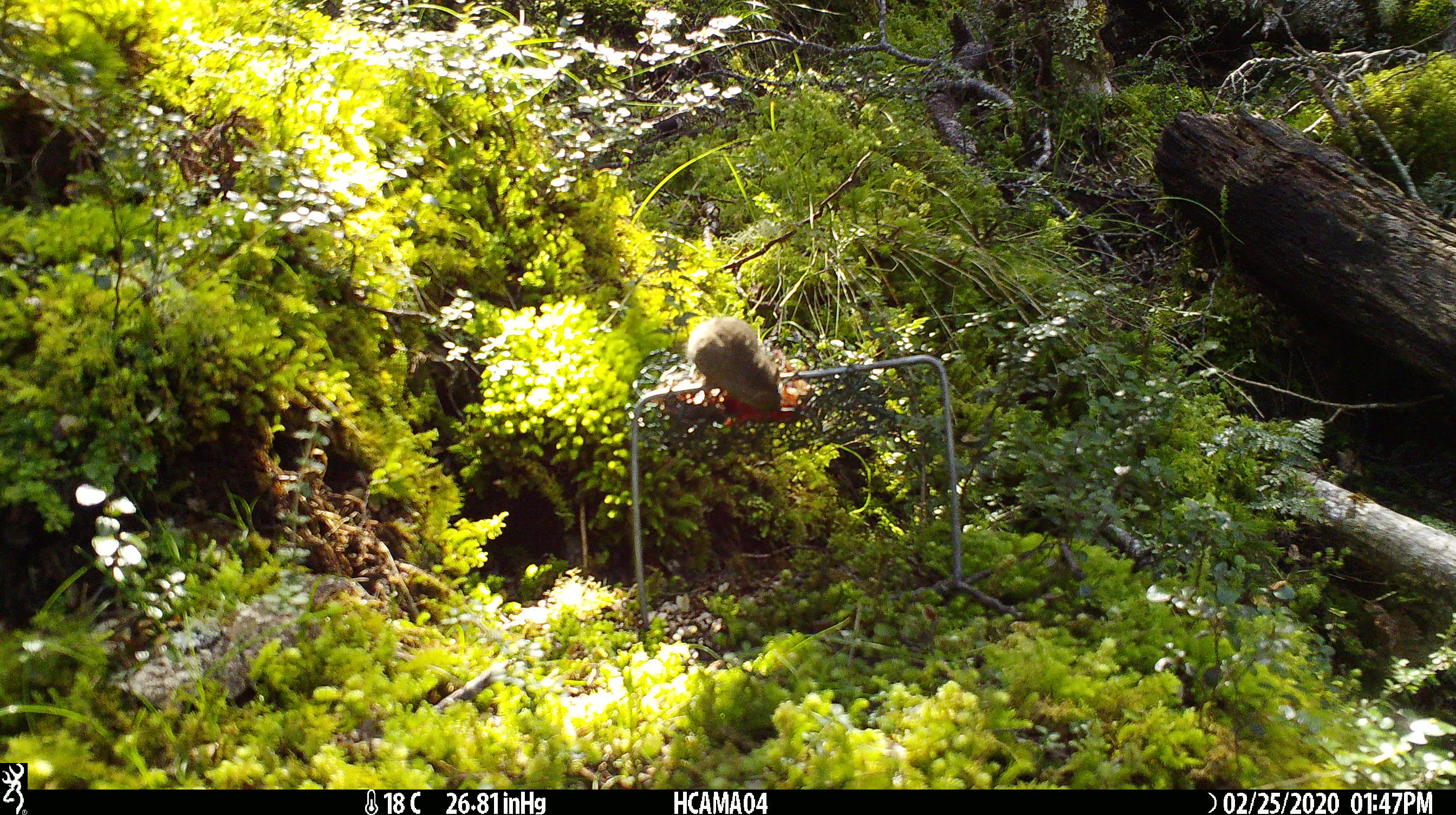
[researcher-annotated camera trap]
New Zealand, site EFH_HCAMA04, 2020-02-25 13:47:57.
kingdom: Animalia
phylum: Chordata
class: Mammalia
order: Rodentia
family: Muridae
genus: Mus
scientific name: Mus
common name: mouse